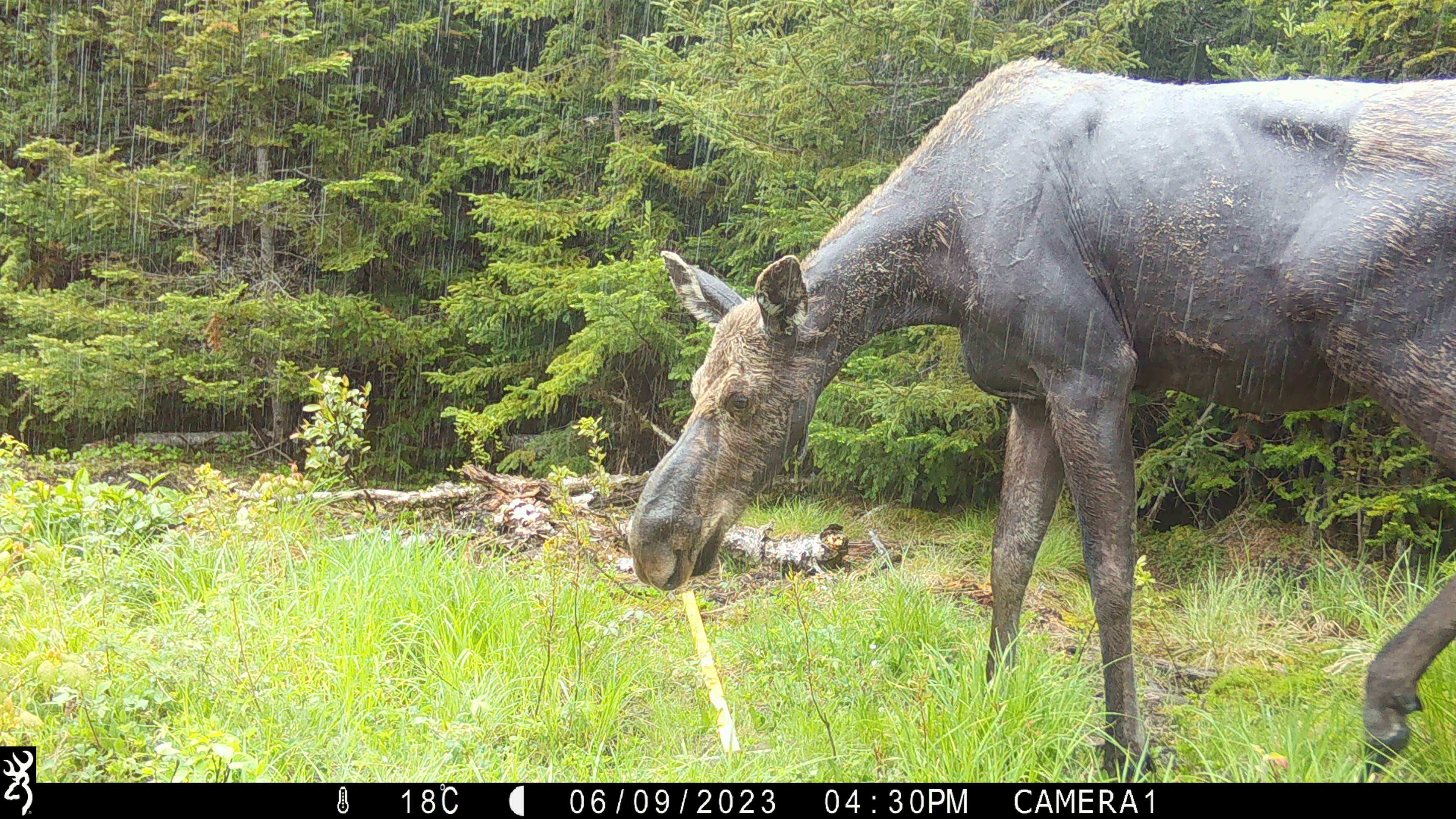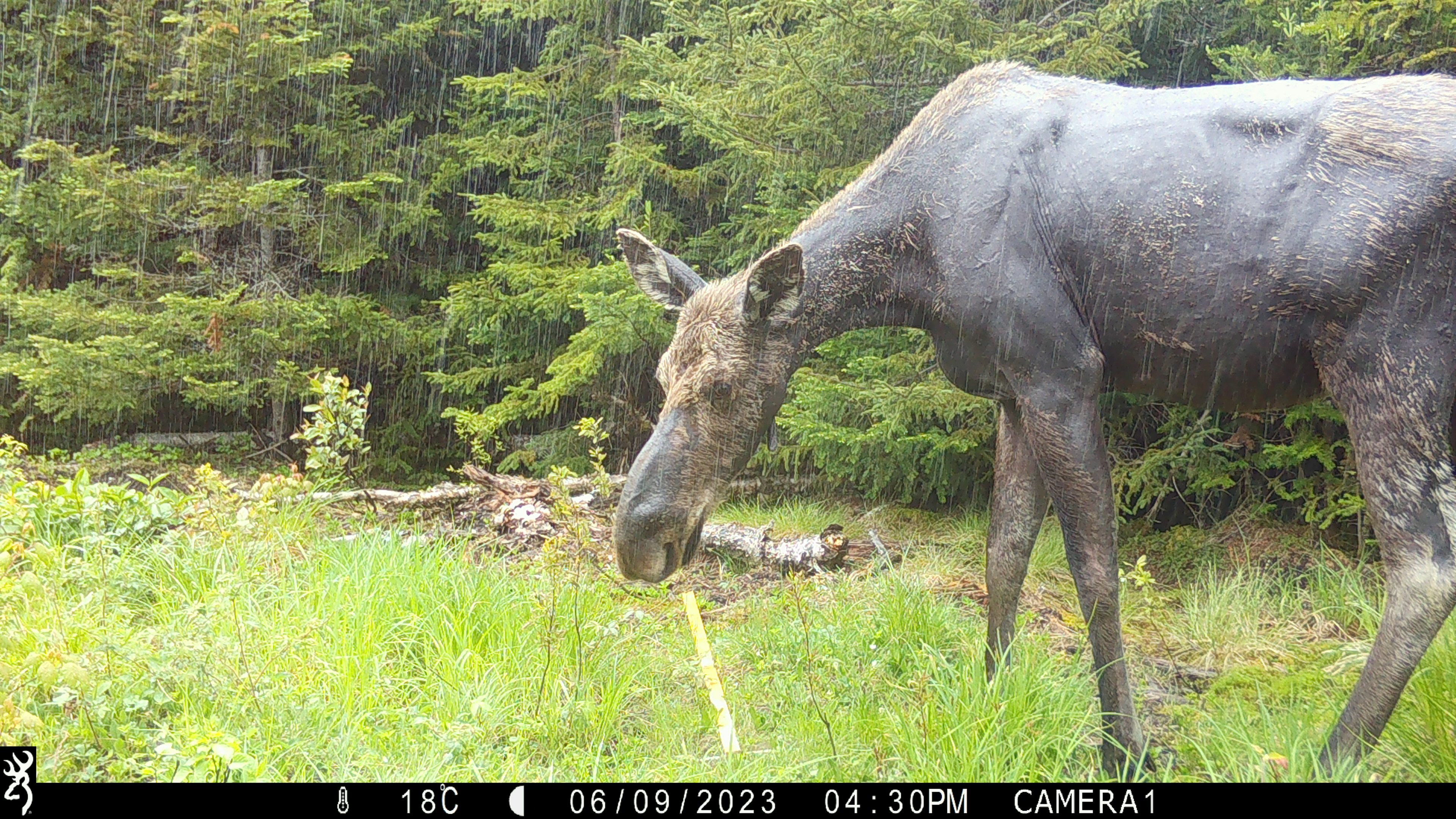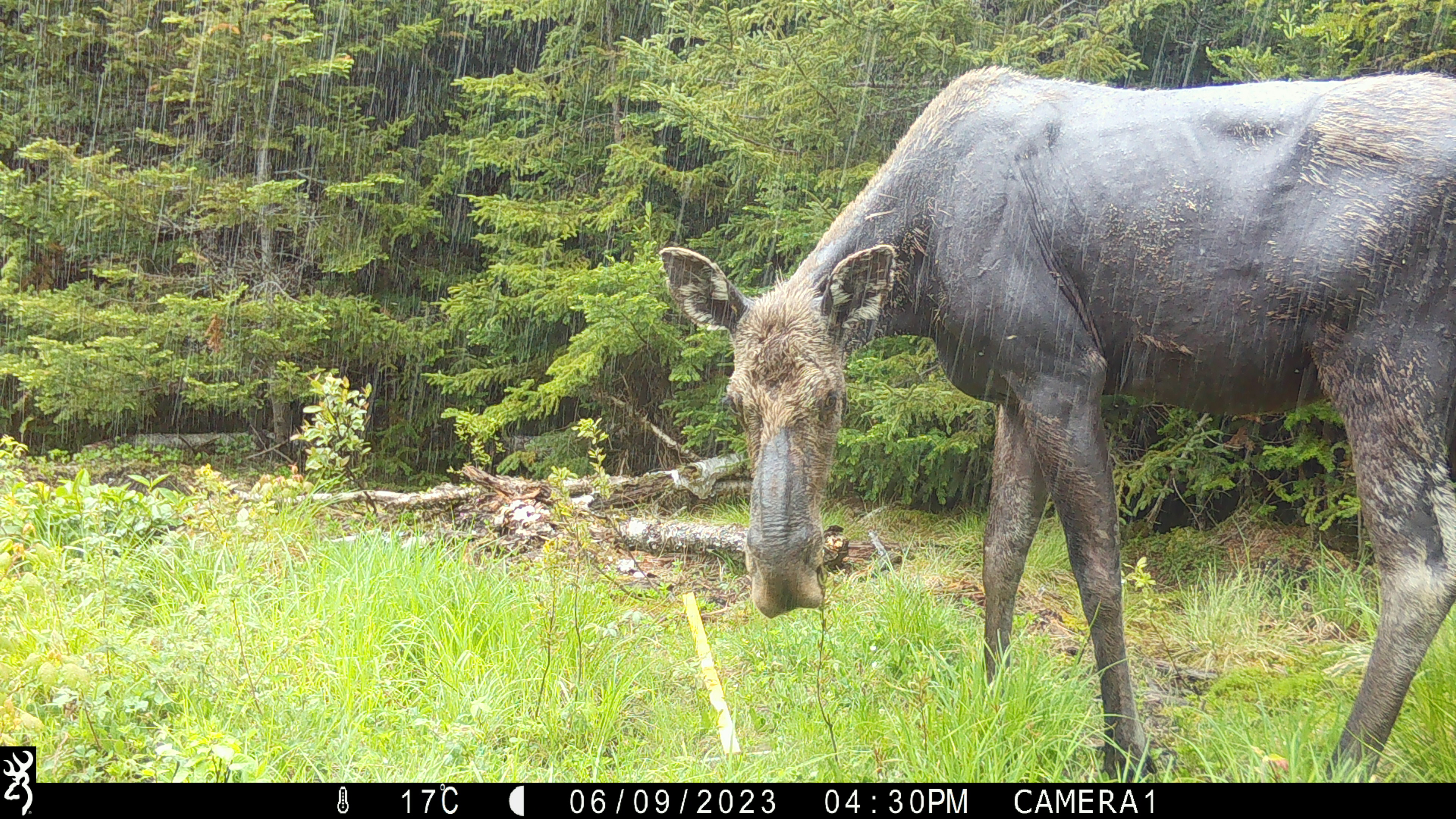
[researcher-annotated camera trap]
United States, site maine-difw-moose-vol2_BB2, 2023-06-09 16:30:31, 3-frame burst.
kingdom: Animalia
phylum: Chordata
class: Mammalia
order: Artiodactyla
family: Cervidae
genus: Alces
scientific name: Alces alces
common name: moose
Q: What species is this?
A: Moose (Alces alces).